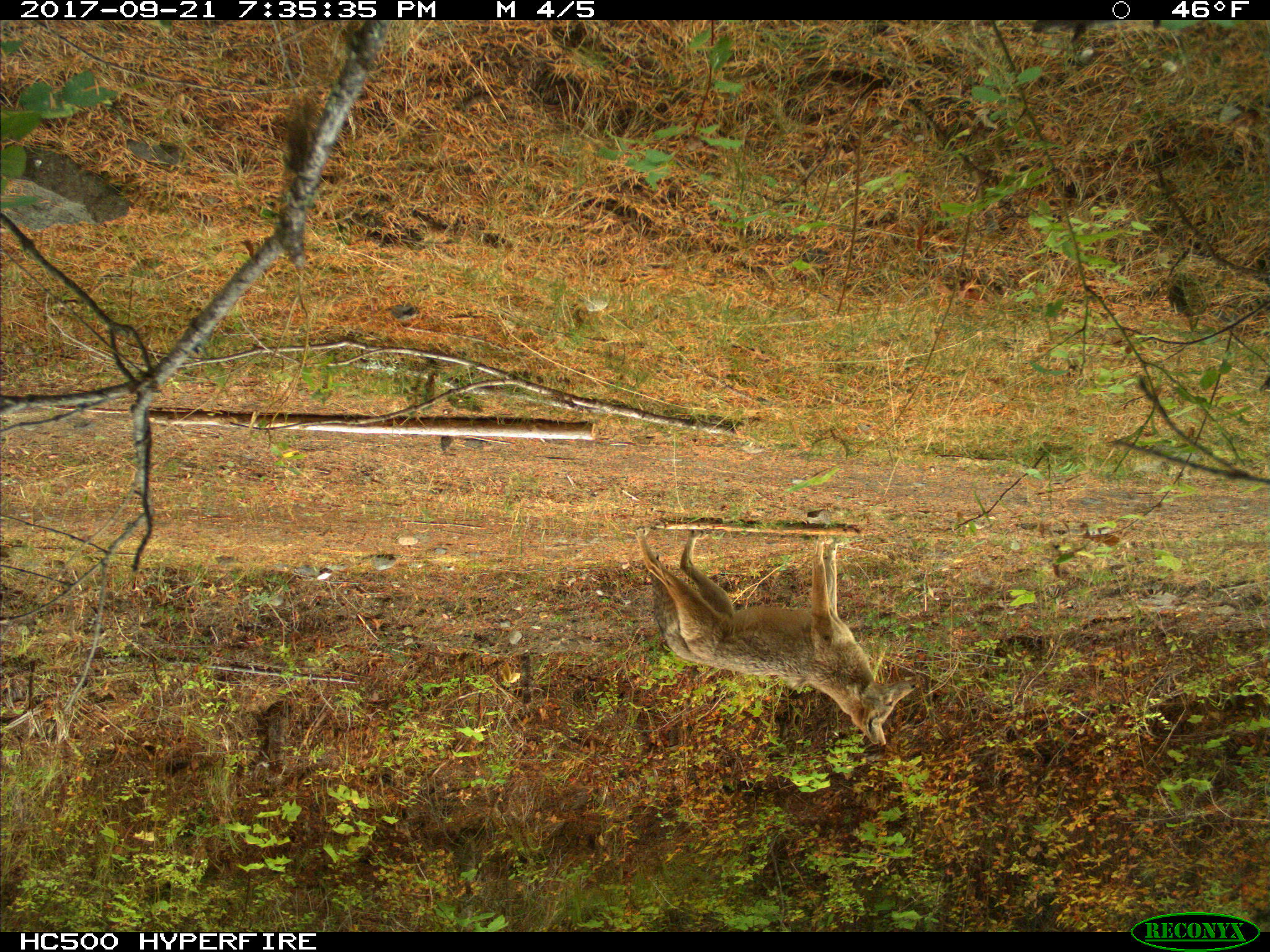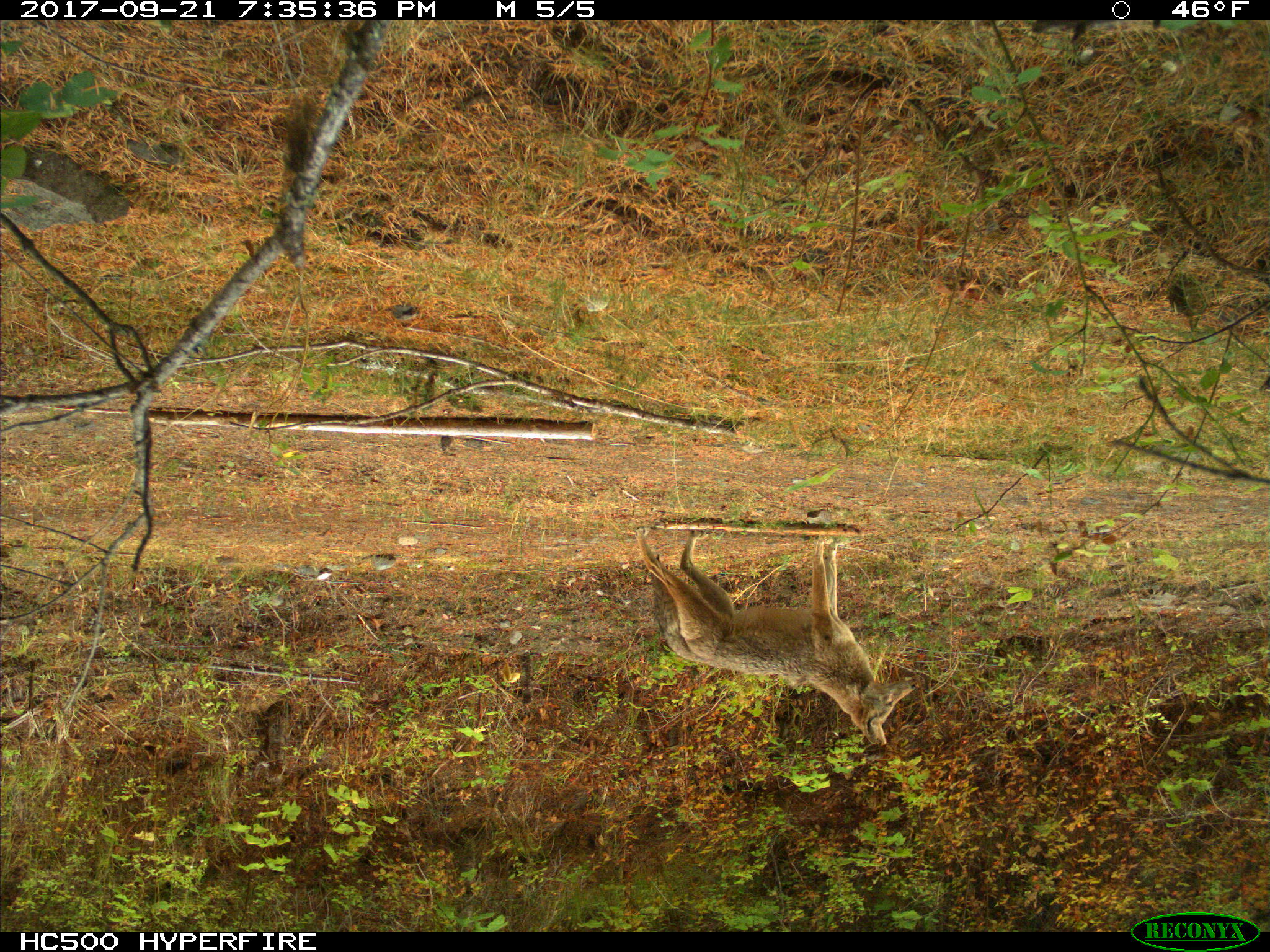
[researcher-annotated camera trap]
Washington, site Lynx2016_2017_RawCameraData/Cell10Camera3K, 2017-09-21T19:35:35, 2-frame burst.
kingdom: Animalia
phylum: Chordata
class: Mammalia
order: Carnivora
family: Canidae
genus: Canis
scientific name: Canis latrans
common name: coyote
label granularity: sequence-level